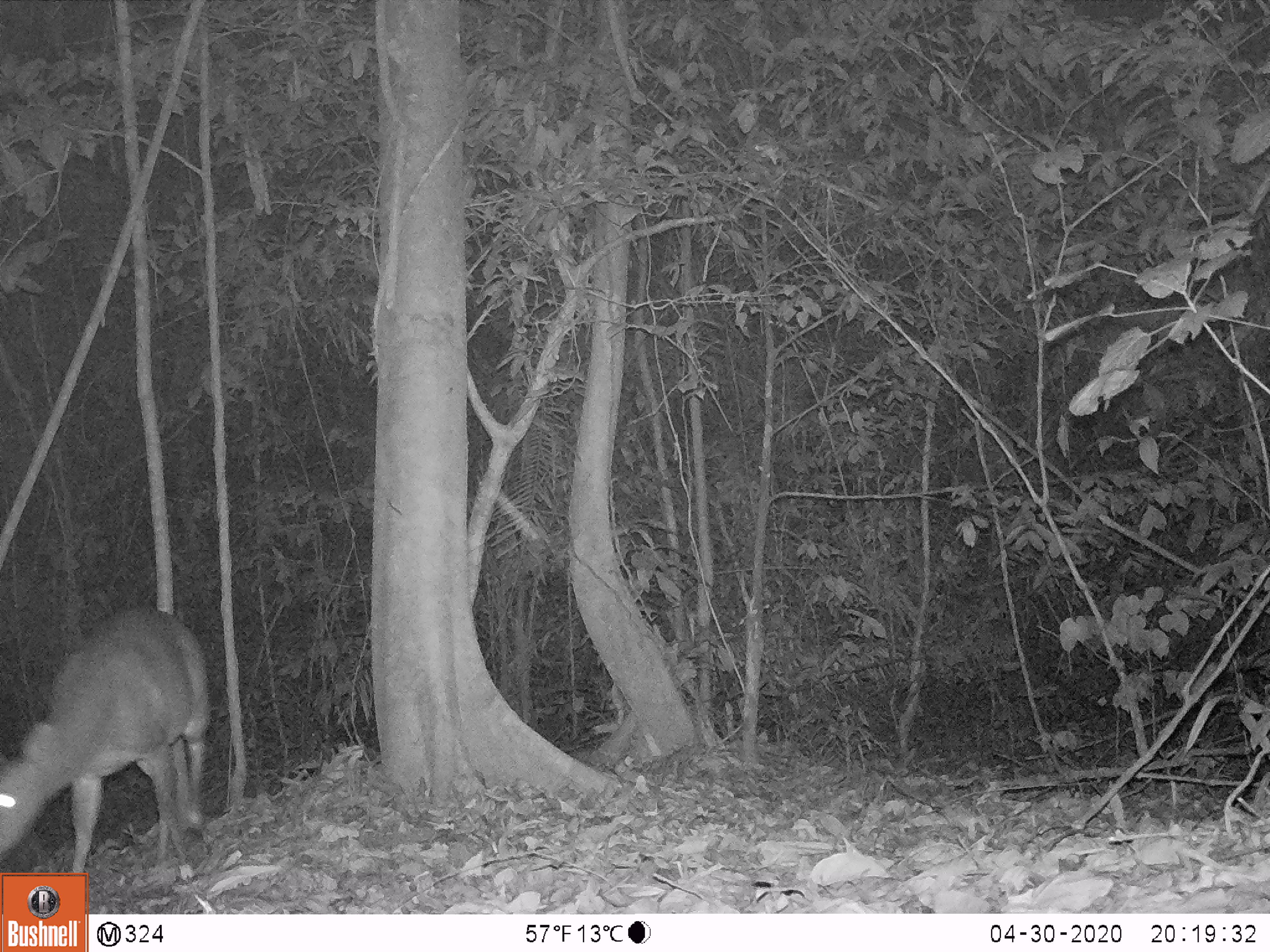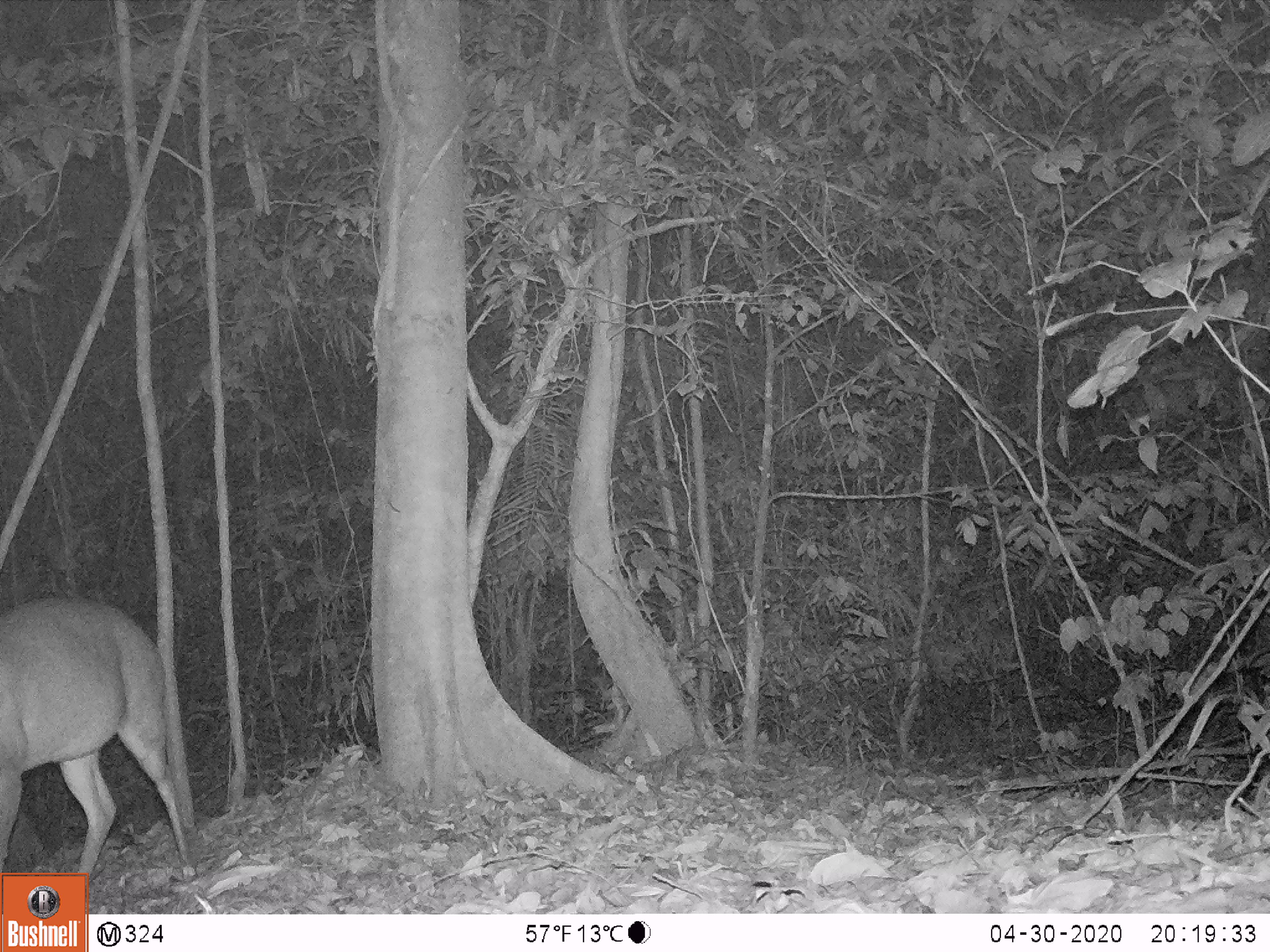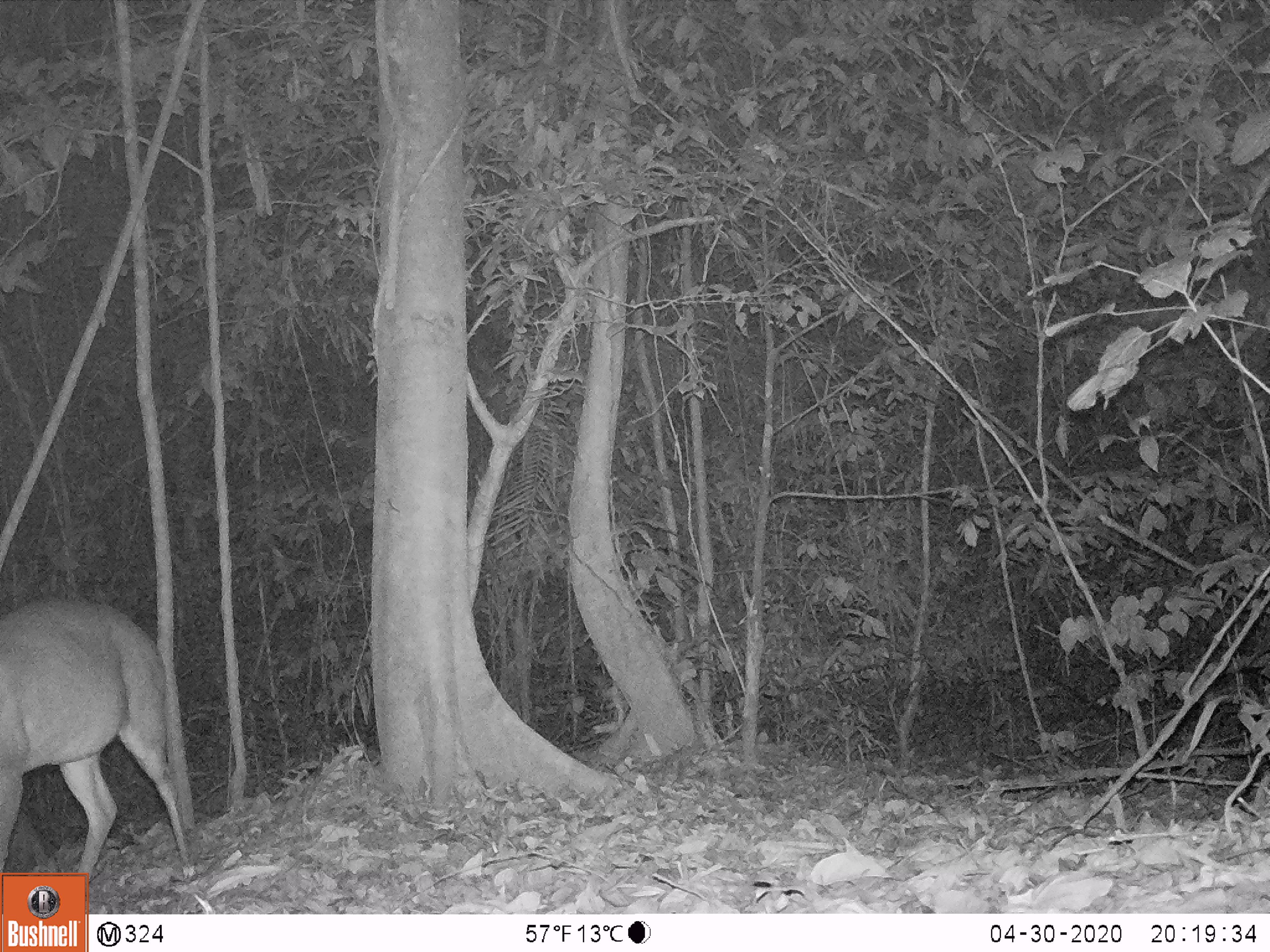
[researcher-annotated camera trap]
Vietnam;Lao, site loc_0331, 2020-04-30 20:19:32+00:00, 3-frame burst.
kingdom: Animalia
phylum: Chordata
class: Mammalia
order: Artiodactyla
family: Cervidae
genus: Muntiacus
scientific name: Muntiacus vuquangensis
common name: large-antlered muntjac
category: large antlered muntjac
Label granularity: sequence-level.